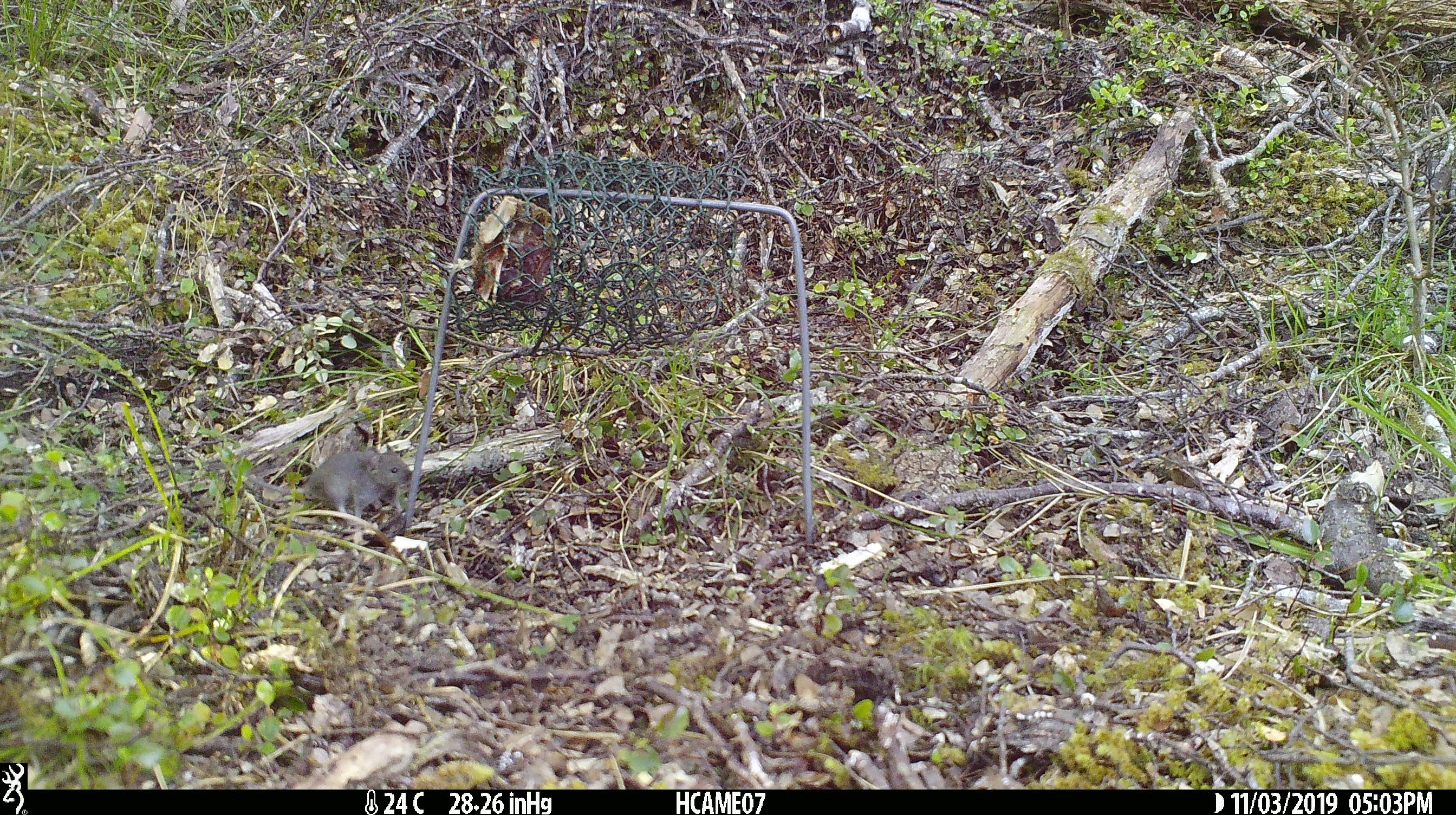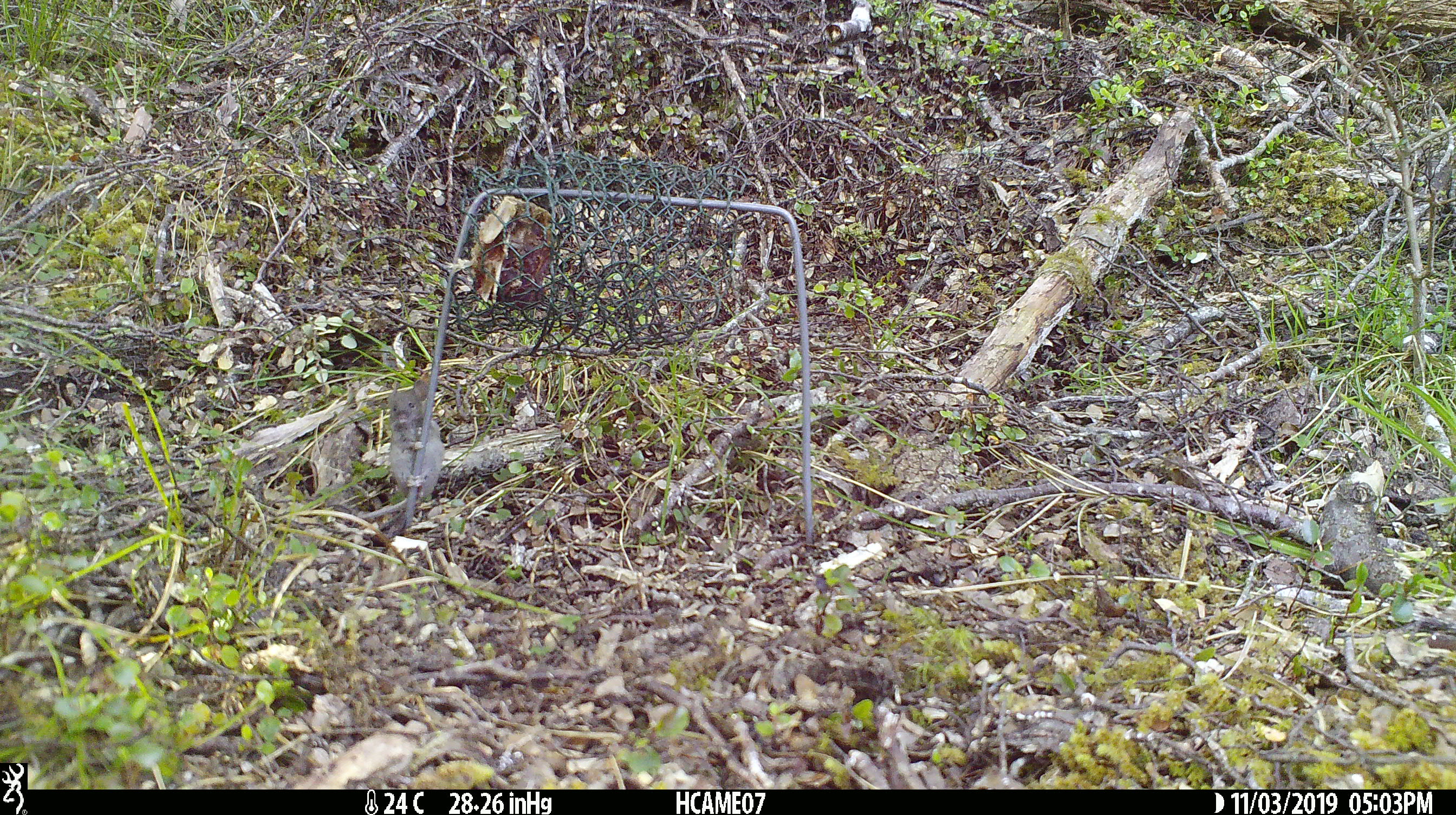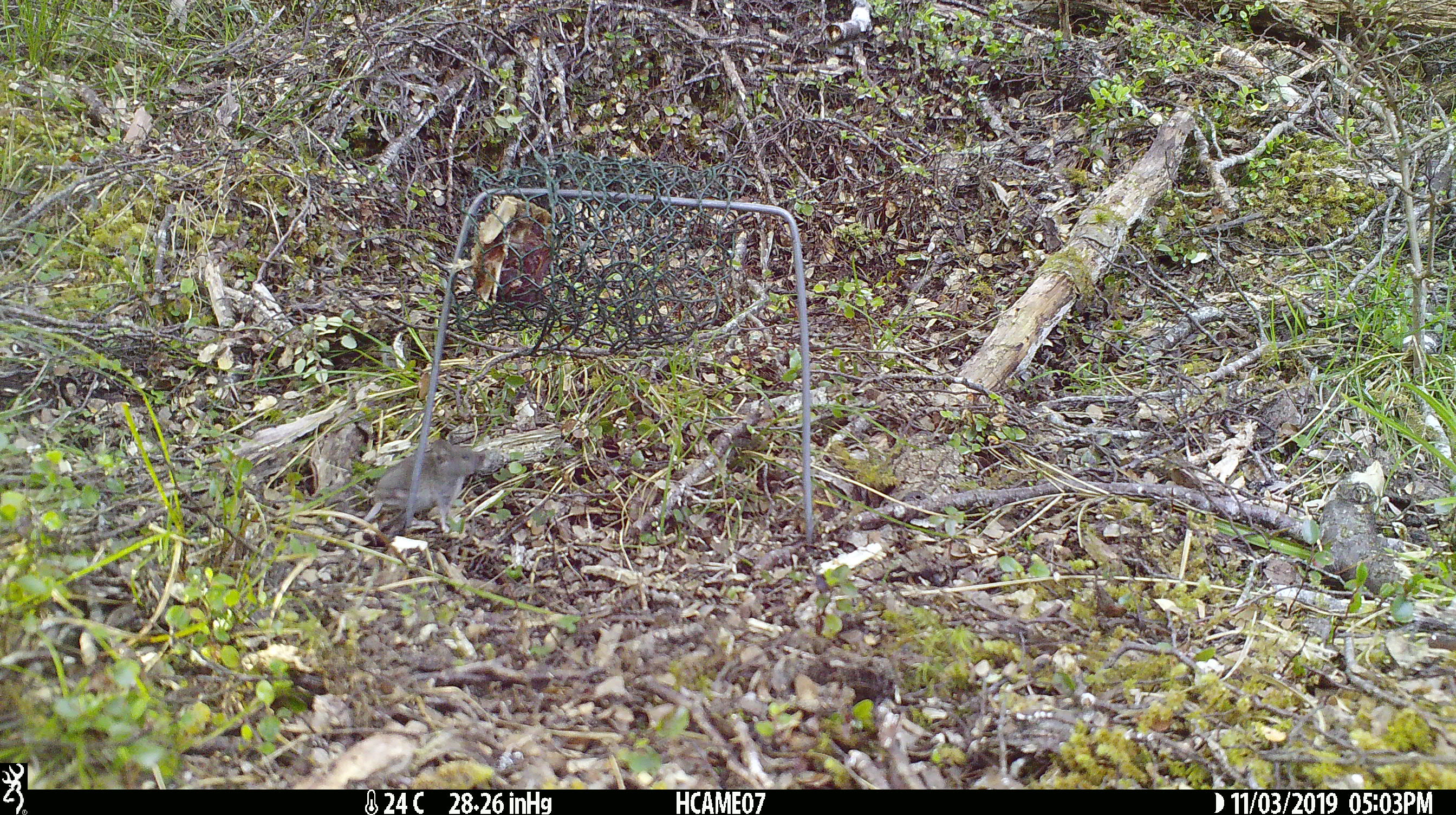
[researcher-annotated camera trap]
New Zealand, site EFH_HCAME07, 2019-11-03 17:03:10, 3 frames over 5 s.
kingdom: Animalia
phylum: Chordata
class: Mammalia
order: Rodentia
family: Muridae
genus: Mus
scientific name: Mus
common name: mouse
Mouse (Mus).